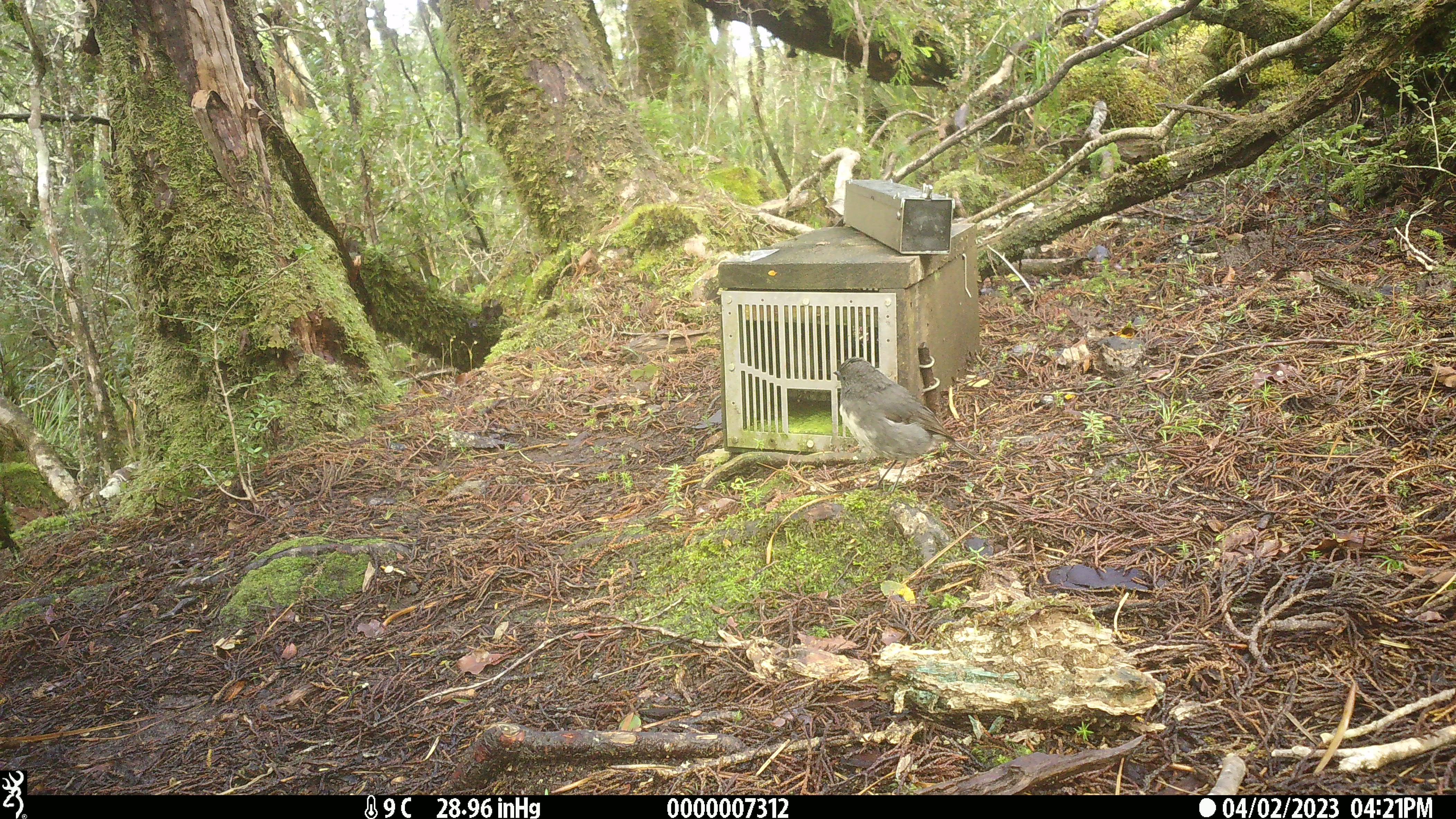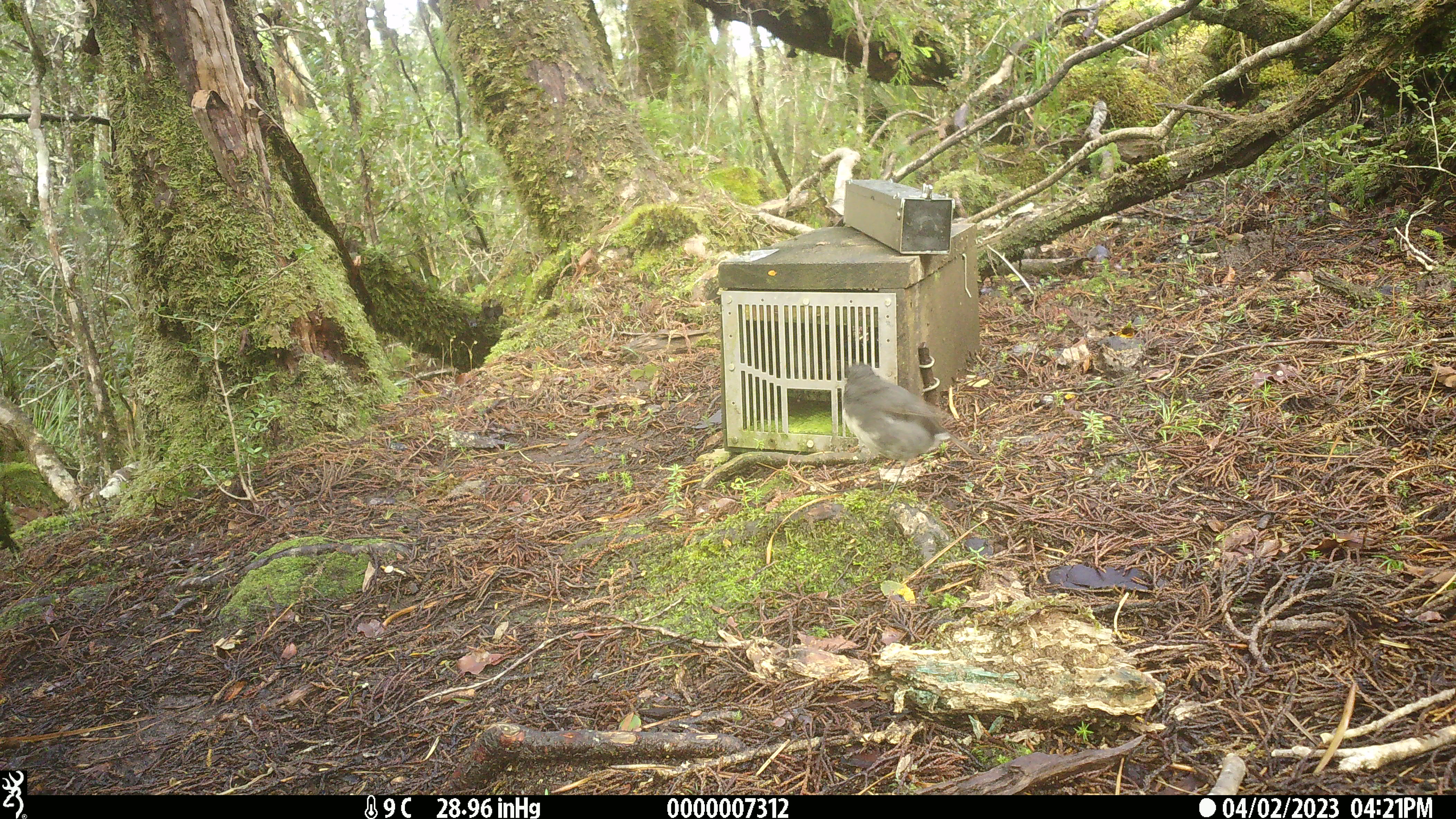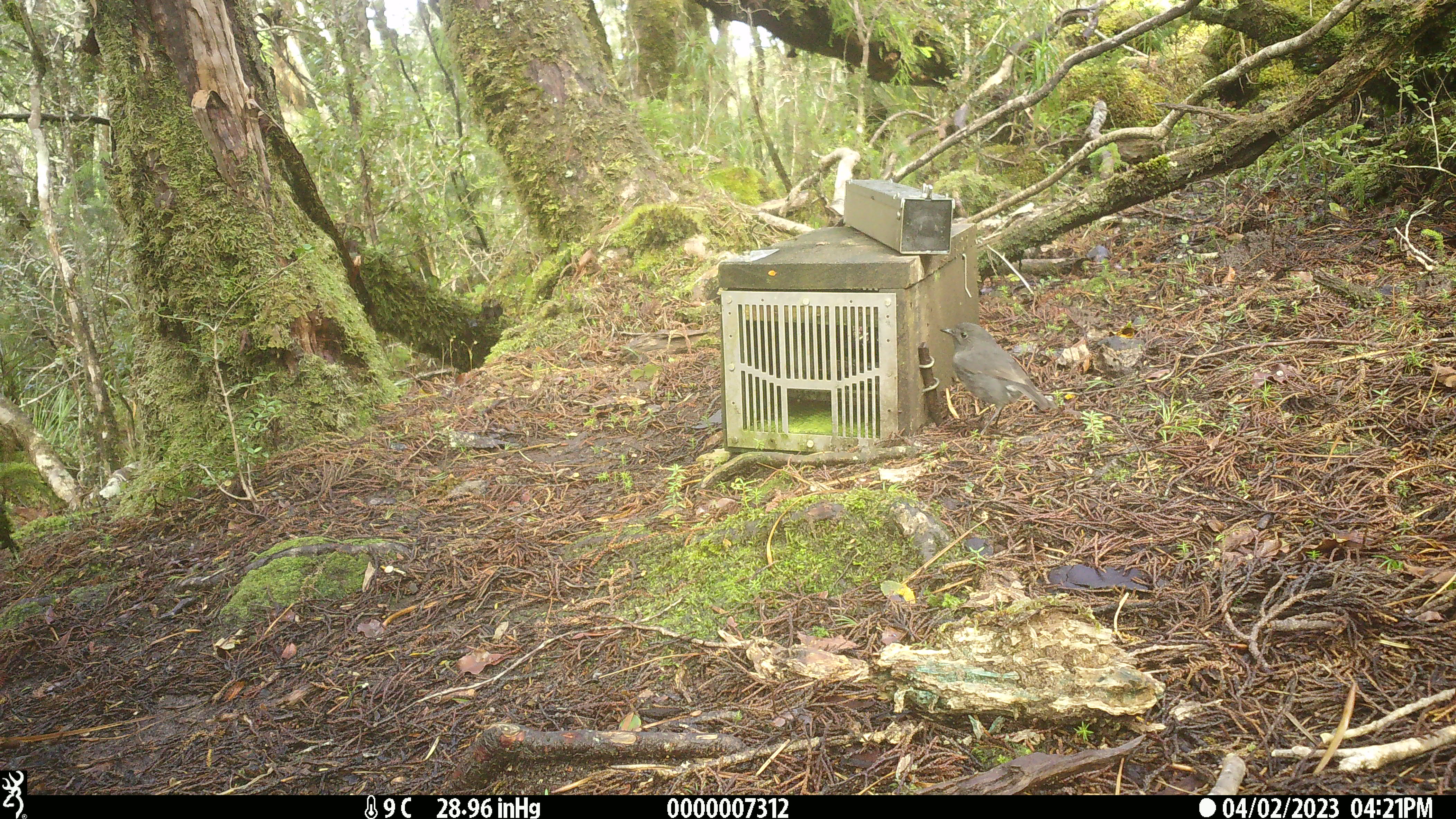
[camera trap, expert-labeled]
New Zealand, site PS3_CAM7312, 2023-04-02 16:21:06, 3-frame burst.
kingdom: Animalia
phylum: Chordata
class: Aves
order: Passeriformes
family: Petroicidae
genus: Petroica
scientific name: Petroica australis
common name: new zealand robin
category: robin